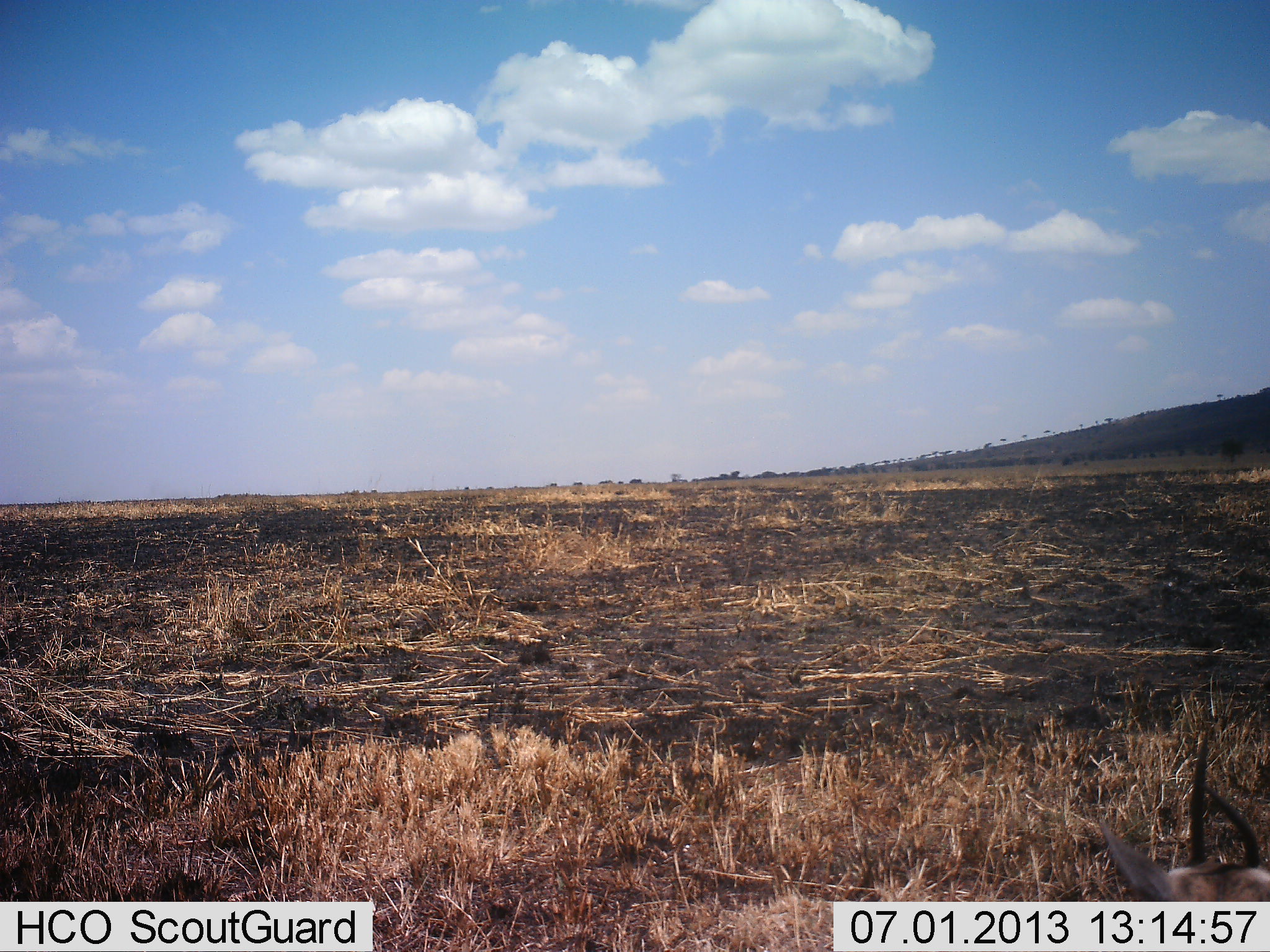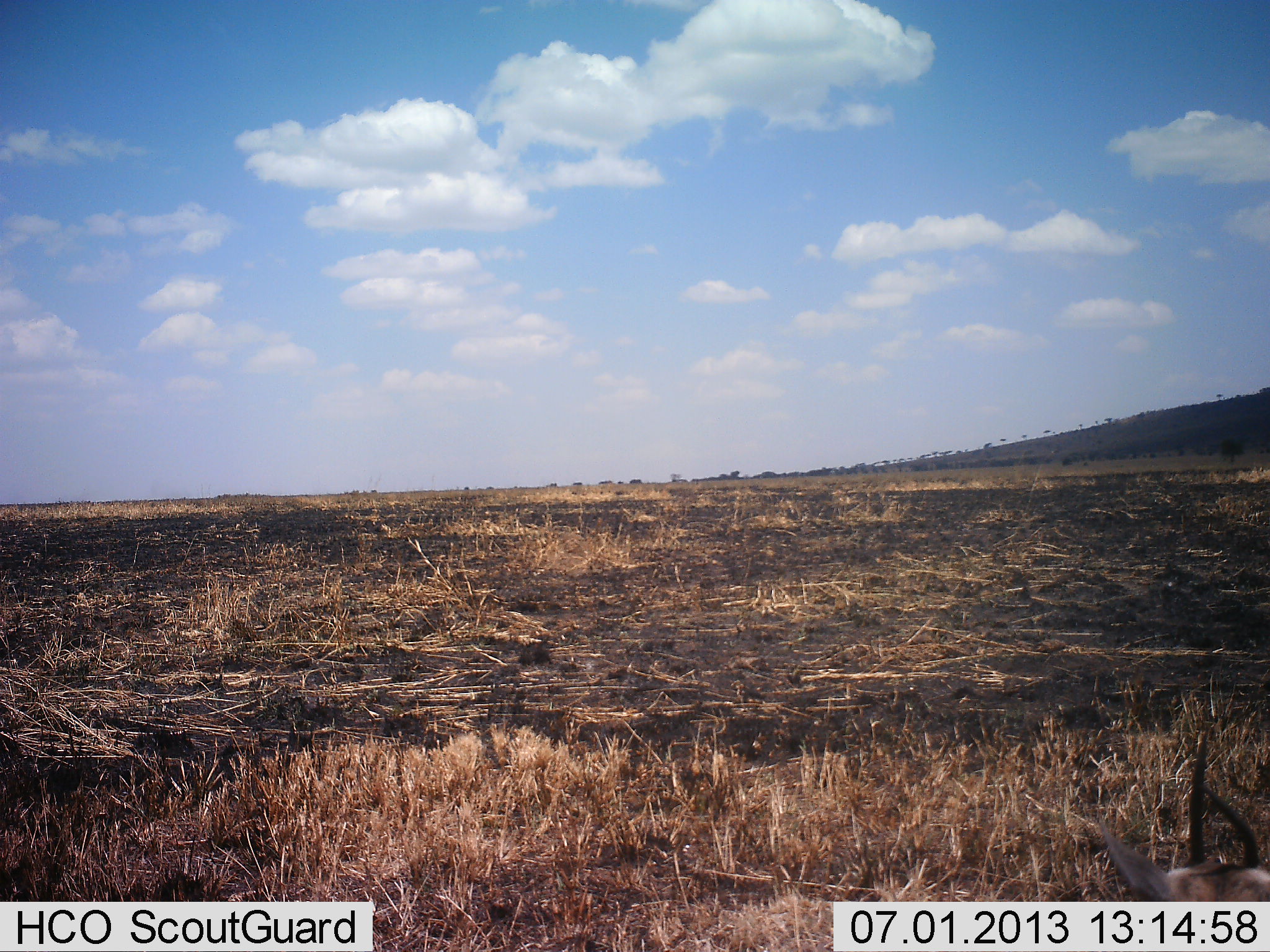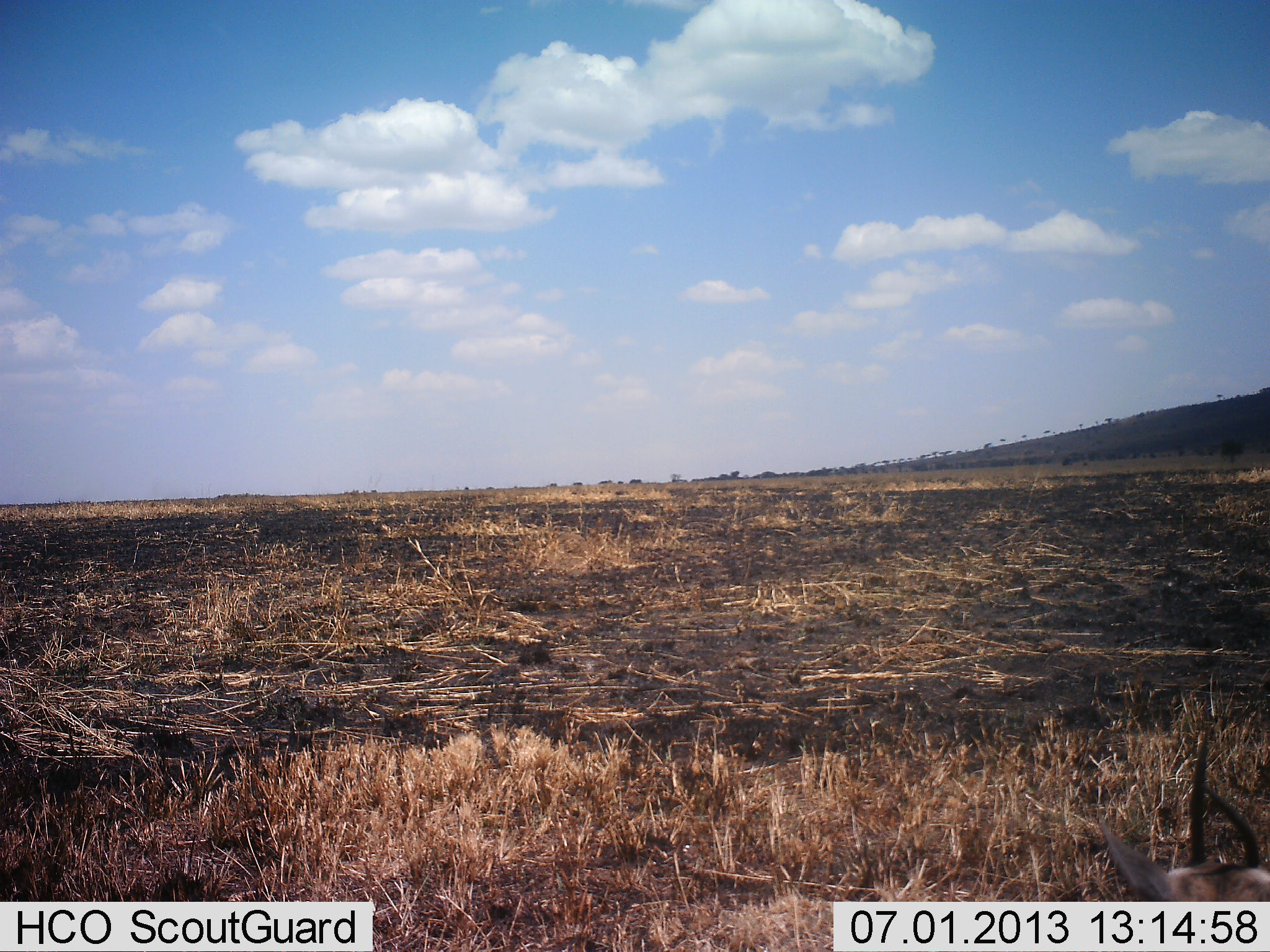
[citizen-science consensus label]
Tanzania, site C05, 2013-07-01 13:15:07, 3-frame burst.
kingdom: Animalia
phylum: Chordata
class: Mammalia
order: Artiodactyla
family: Bovidae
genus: Eudorcas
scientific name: Eudorcas thomsonii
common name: thomson's gazelle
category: gazellethomsons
Gazellethomsons (thomson's gazelle) (Eudorcas thomsonii), count 1. Behavior (volunteer vote fractions): standing 43%, resting 57%, moving 0%, interacting 0%. Young present (vote fraction): 0%. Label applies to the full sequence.